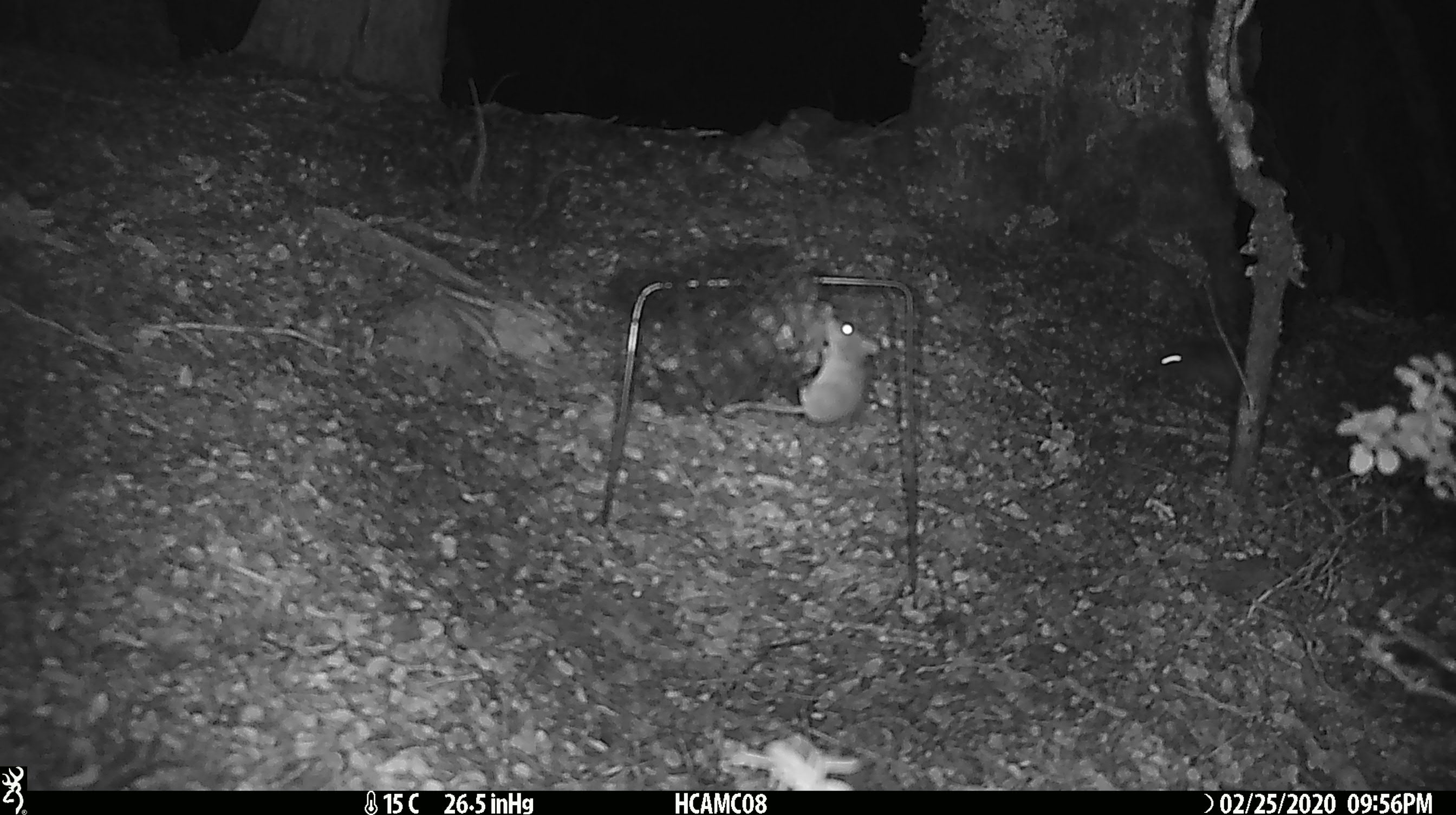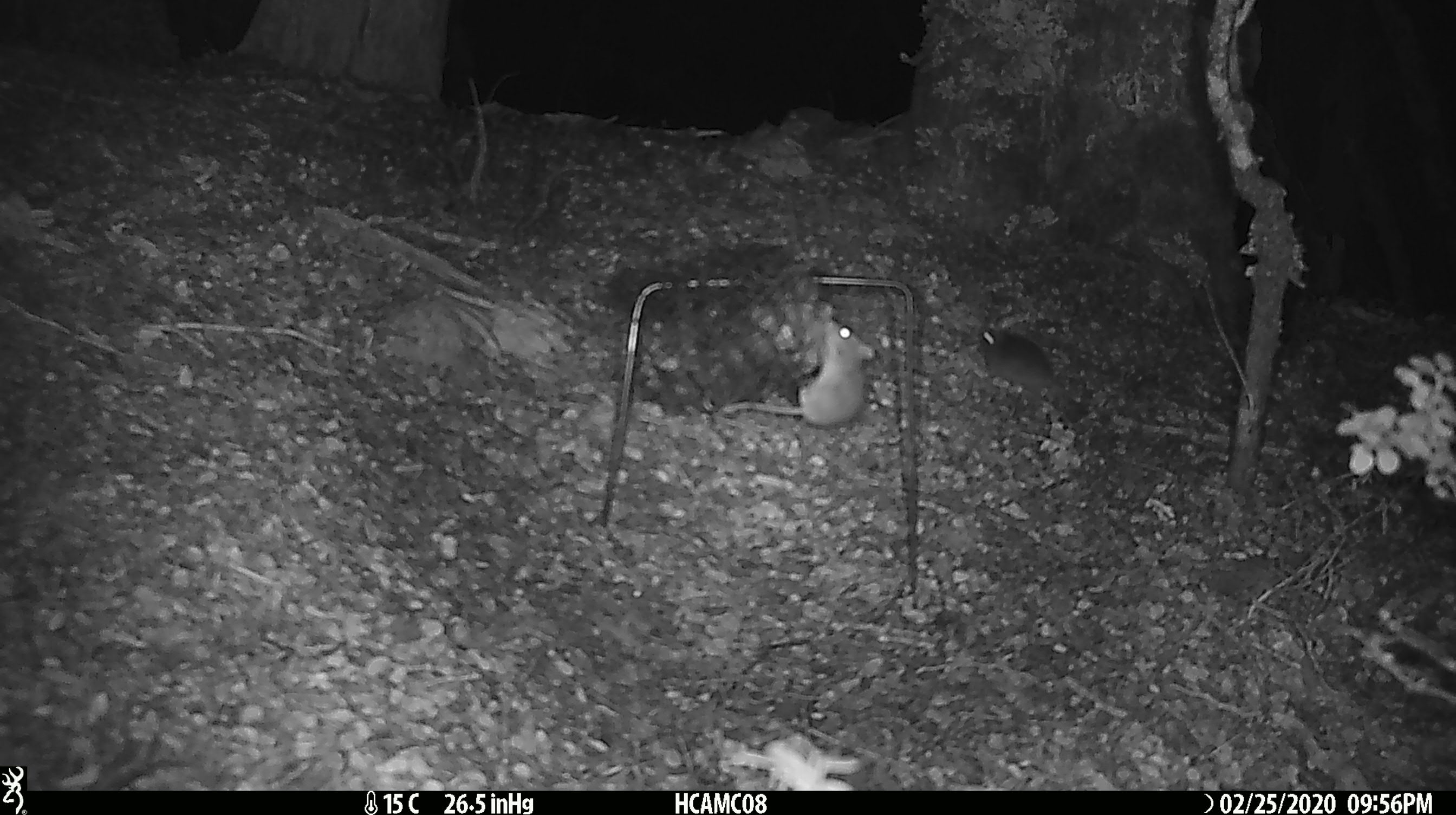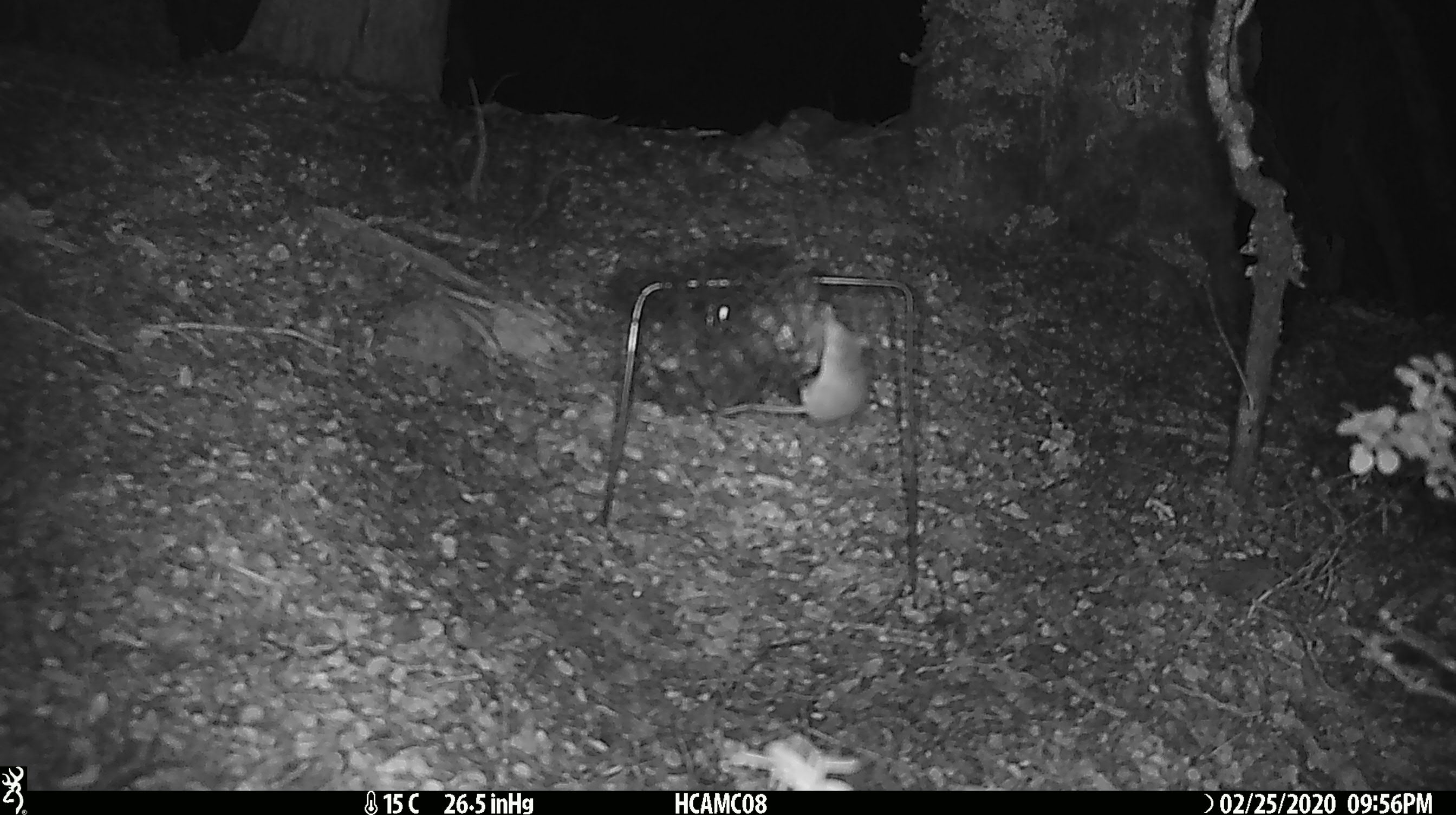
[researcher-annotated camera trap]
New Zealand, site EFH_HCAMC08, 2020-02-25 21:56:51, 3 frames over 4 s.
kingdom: Animalia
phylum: Chordata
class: Mammalia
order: Rodentia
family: Muridae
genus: Mus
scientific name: Mus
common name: mouse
Mouse (Mus).